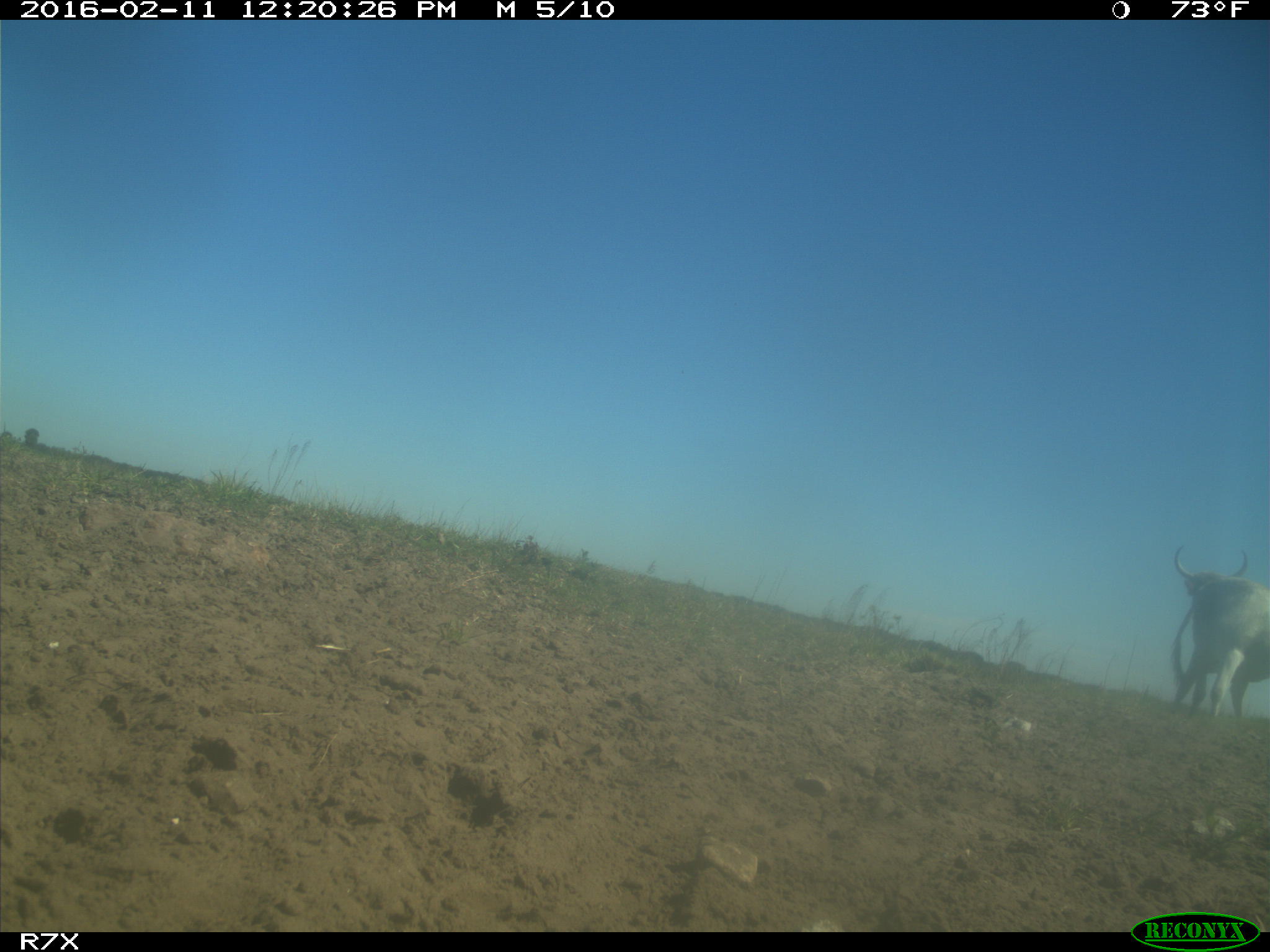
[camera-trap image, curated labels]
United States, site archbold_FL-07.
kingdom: Animalia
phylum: Chordata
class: Mammalia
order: Artiodactyla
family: Bovidae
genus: Bos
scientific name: Bos taurus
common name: domestic cow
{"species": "Bos taurus (domestic cow)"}